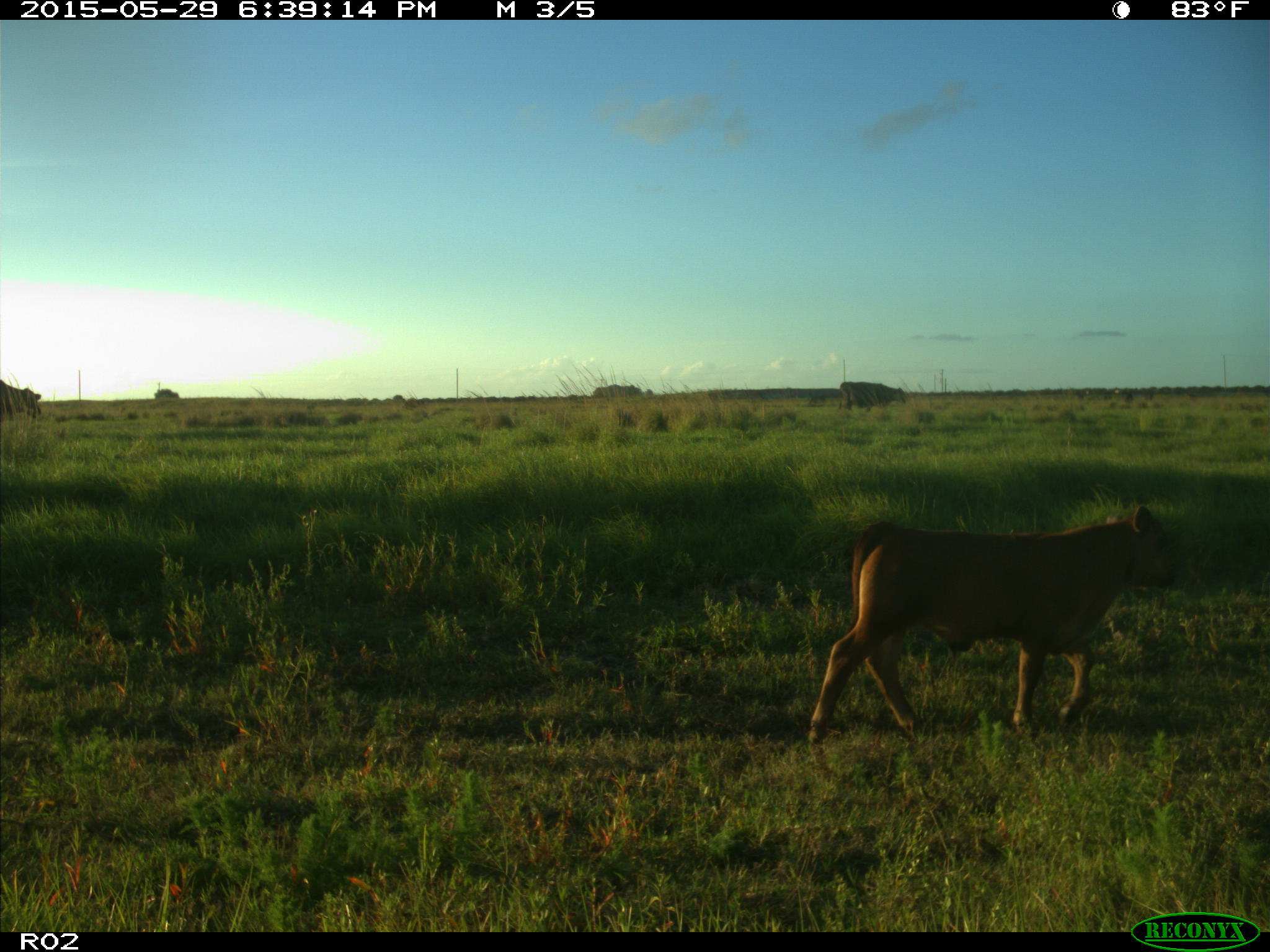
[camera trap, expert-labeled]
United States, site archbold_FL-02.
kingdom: Animalia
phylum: Chordata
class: Mammalia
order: Artiodactyla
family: Bovidae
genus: Bos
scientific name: Bos taurus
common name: domestic cow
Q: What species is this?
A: Bos taurus (domestic cow).